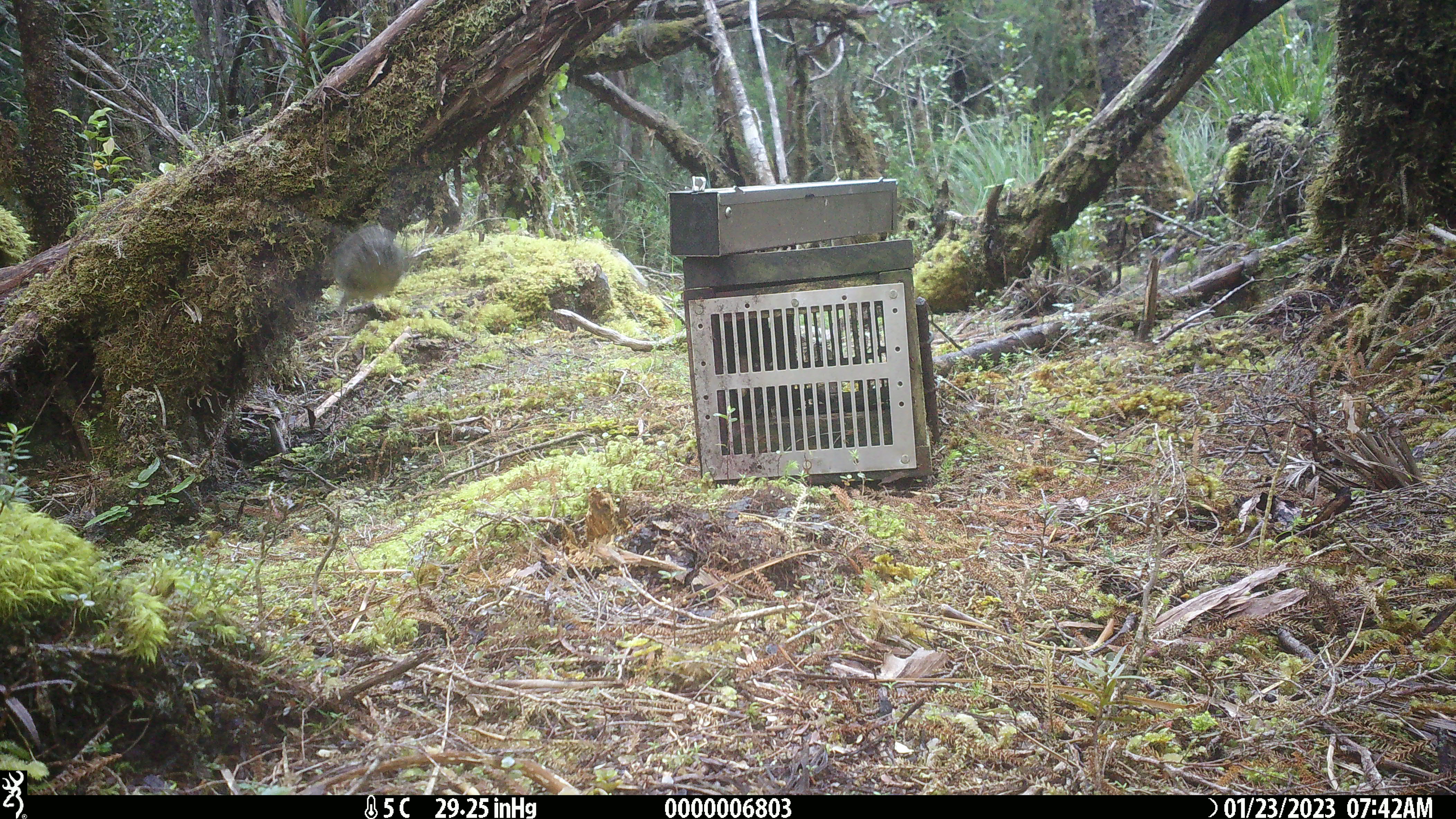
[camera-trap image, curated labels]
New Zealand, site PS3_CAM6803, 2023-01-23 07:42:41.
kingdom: Animalia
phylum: Chordata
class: Aves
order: Passeriformes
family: Petroicidae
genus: Petroica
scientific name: Petroica australis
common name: new zealand robin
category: robin